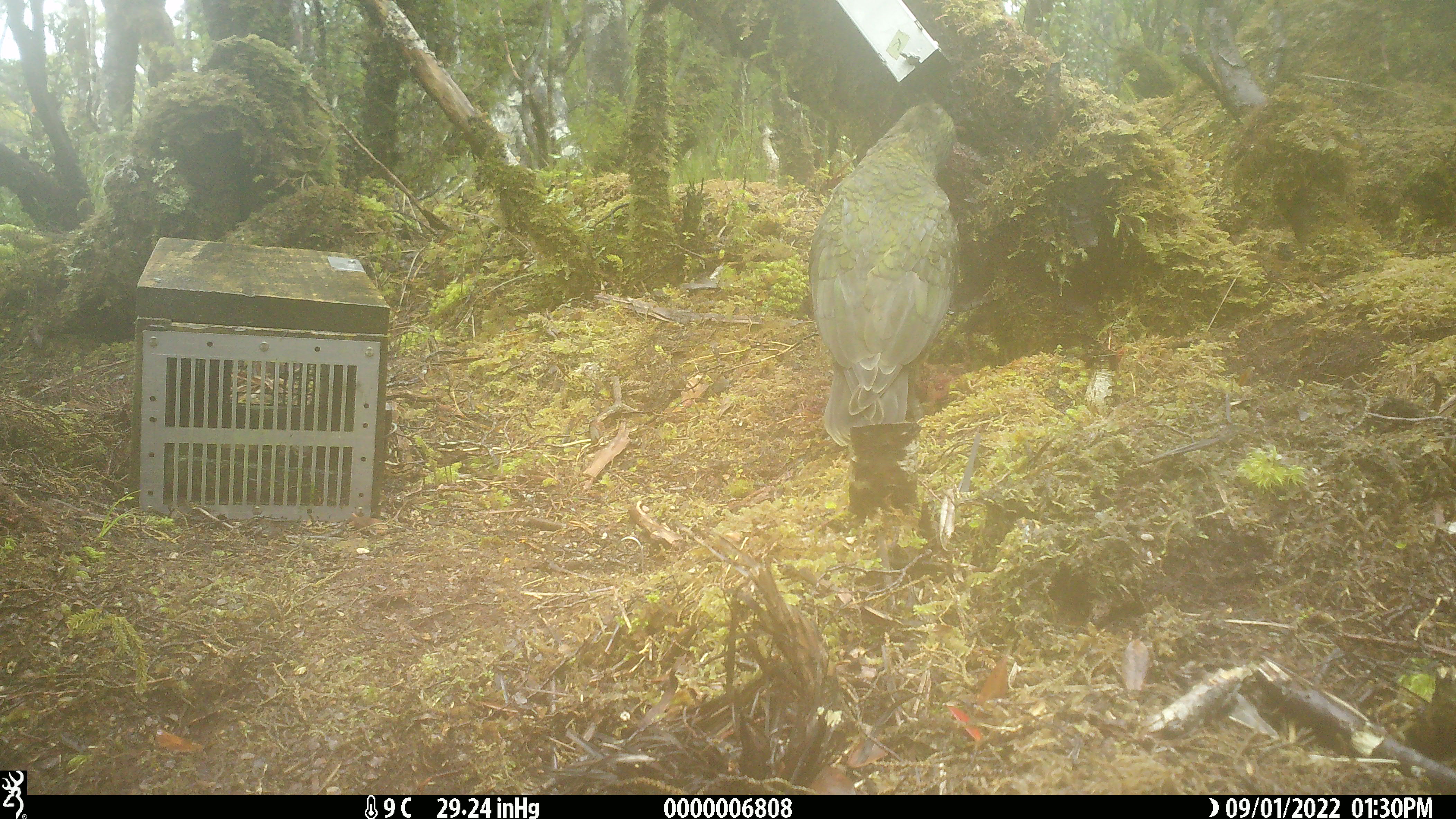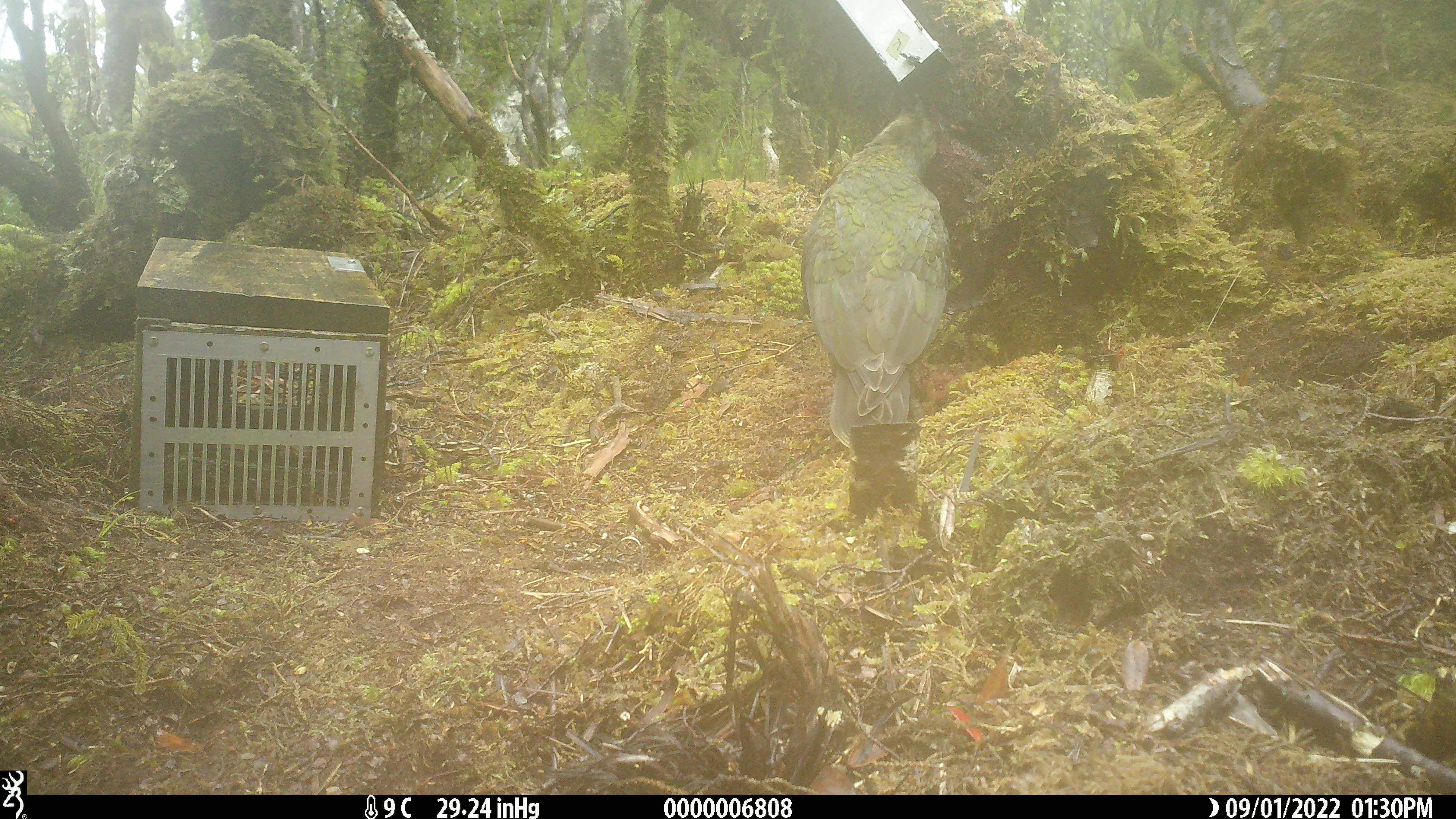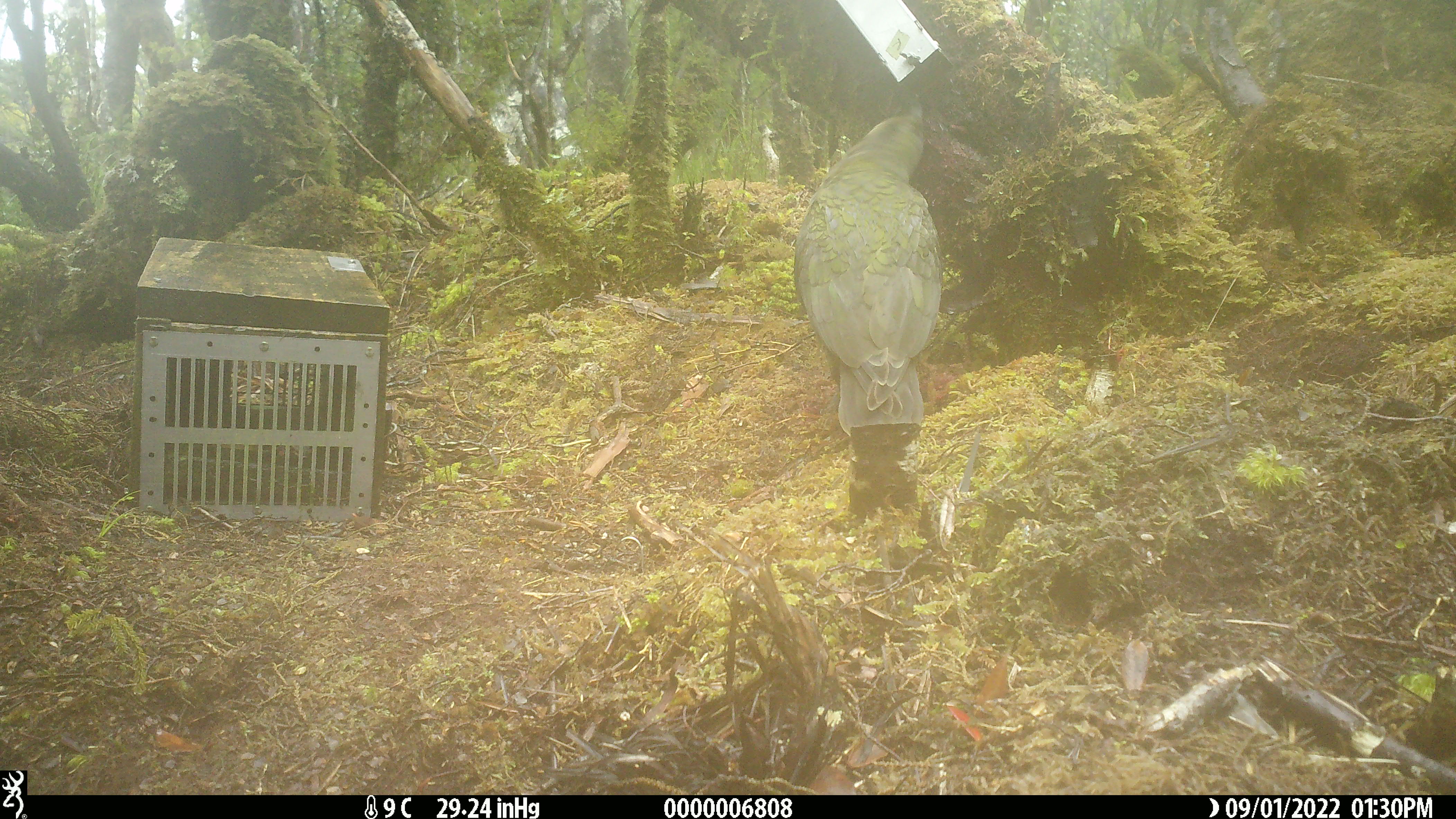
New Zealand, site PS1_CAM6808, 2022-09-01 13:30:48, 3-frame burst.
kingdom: Animalia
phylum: Chordata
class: Aves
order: Psittaciformes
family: Strigopidae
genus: Nestor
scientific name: Nestor notabilis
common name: kea